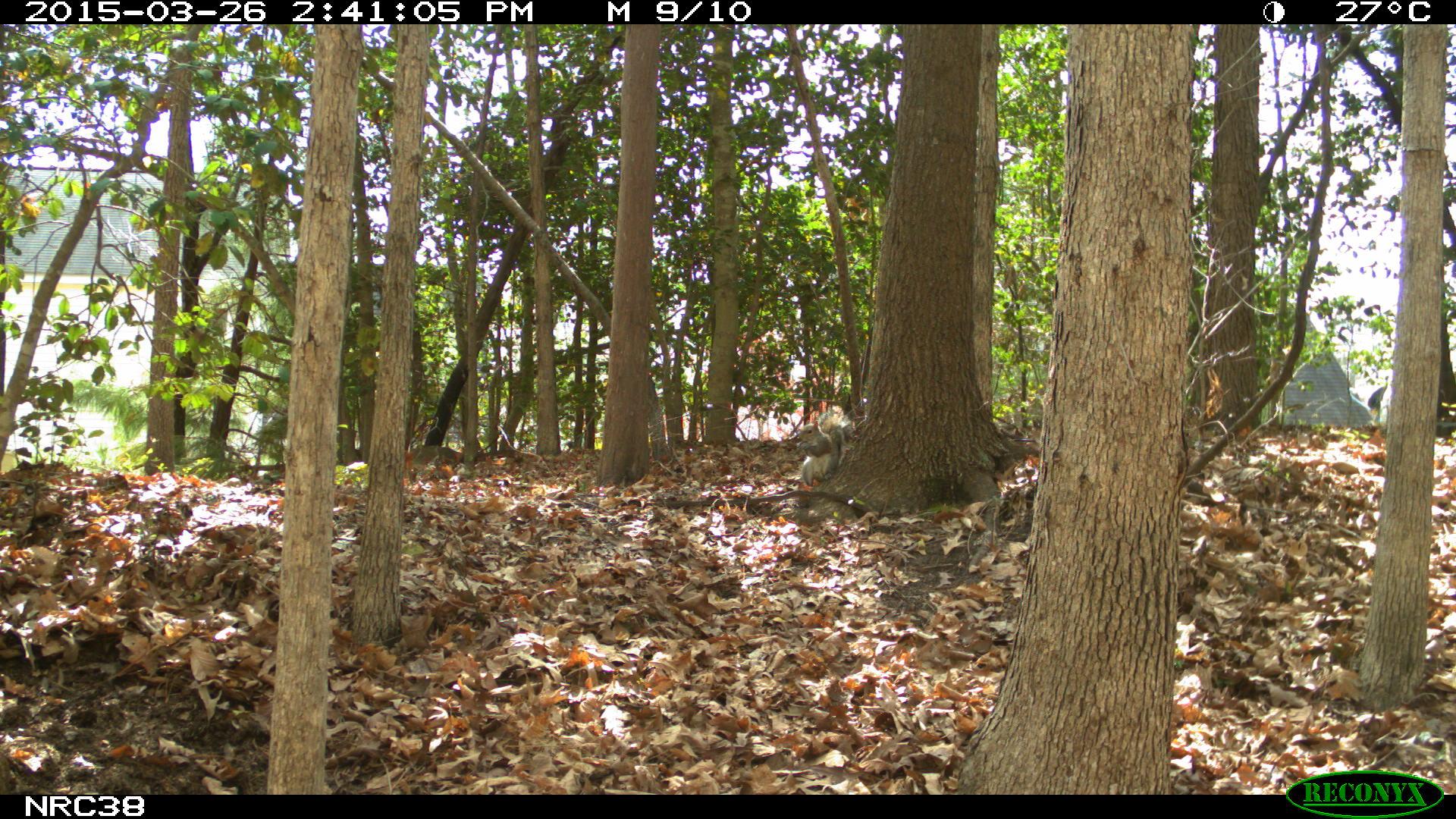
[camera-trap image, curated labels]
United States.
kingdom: Animalia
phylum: Chordata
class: Mammalia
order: Rodentia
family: Sciuridae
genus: Sciurus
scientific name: Sciurus carolinensis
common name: eastern gray squirrel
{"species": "Eastern Gray Squirrel (Sciurus carolinensis)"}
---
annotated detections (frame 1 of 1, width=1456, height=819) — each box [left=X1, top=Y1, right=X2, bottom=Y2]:
Eastern Gray Squirrel: [left=785, top=414, right=853, bottom=490]